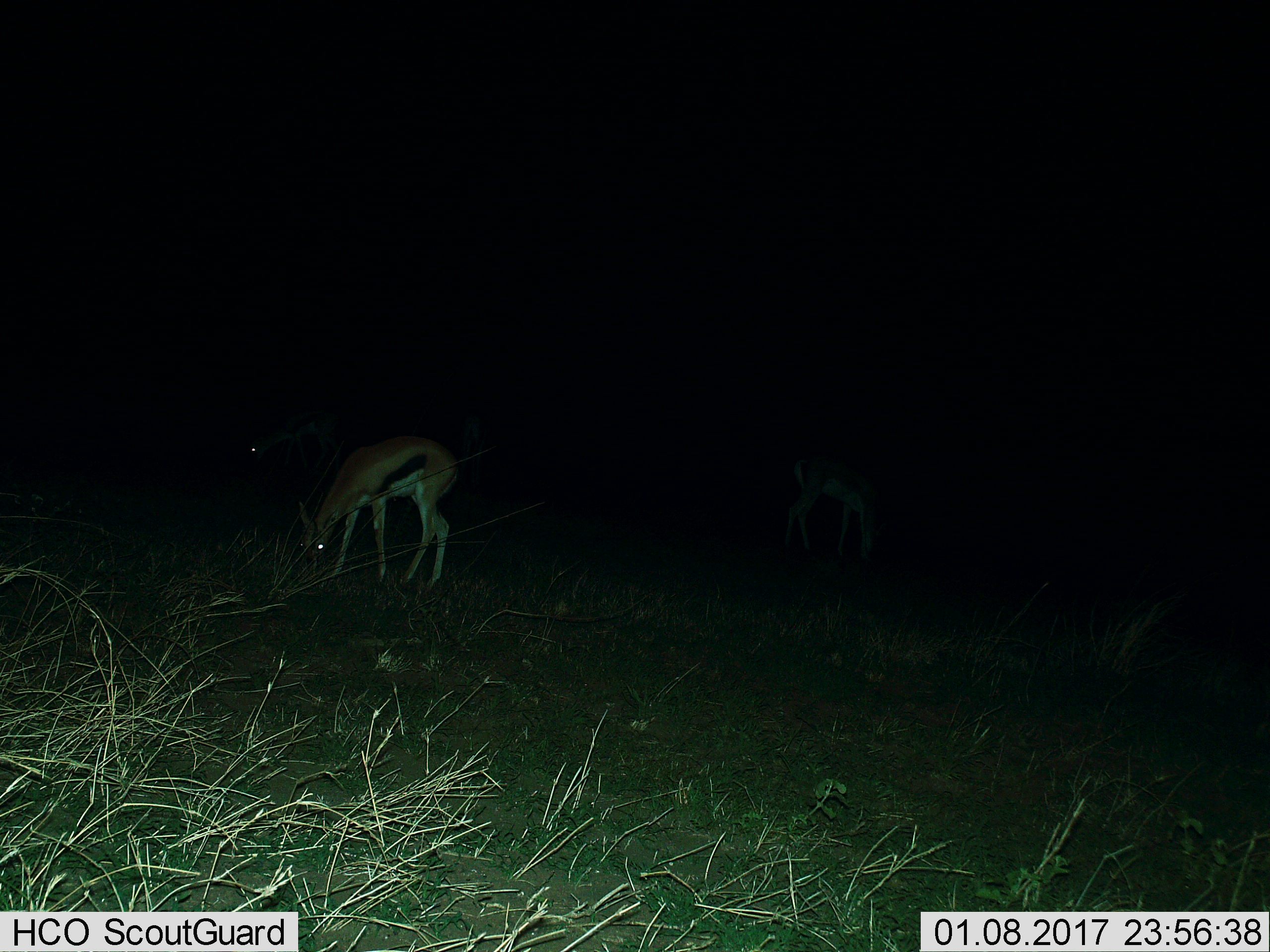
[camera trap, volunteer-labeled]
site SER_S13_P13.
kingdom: Animalia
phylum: Chordata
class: Mammalia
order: Artiodactyla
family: Bovidae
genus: Eudorcas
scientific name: Eudorcas thomsonii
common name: thomson's gazelle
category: gazellethomsons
Gazellethomsons (thomson's gazelle) (Eudorcas thomsonii), count 3. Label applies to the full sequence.